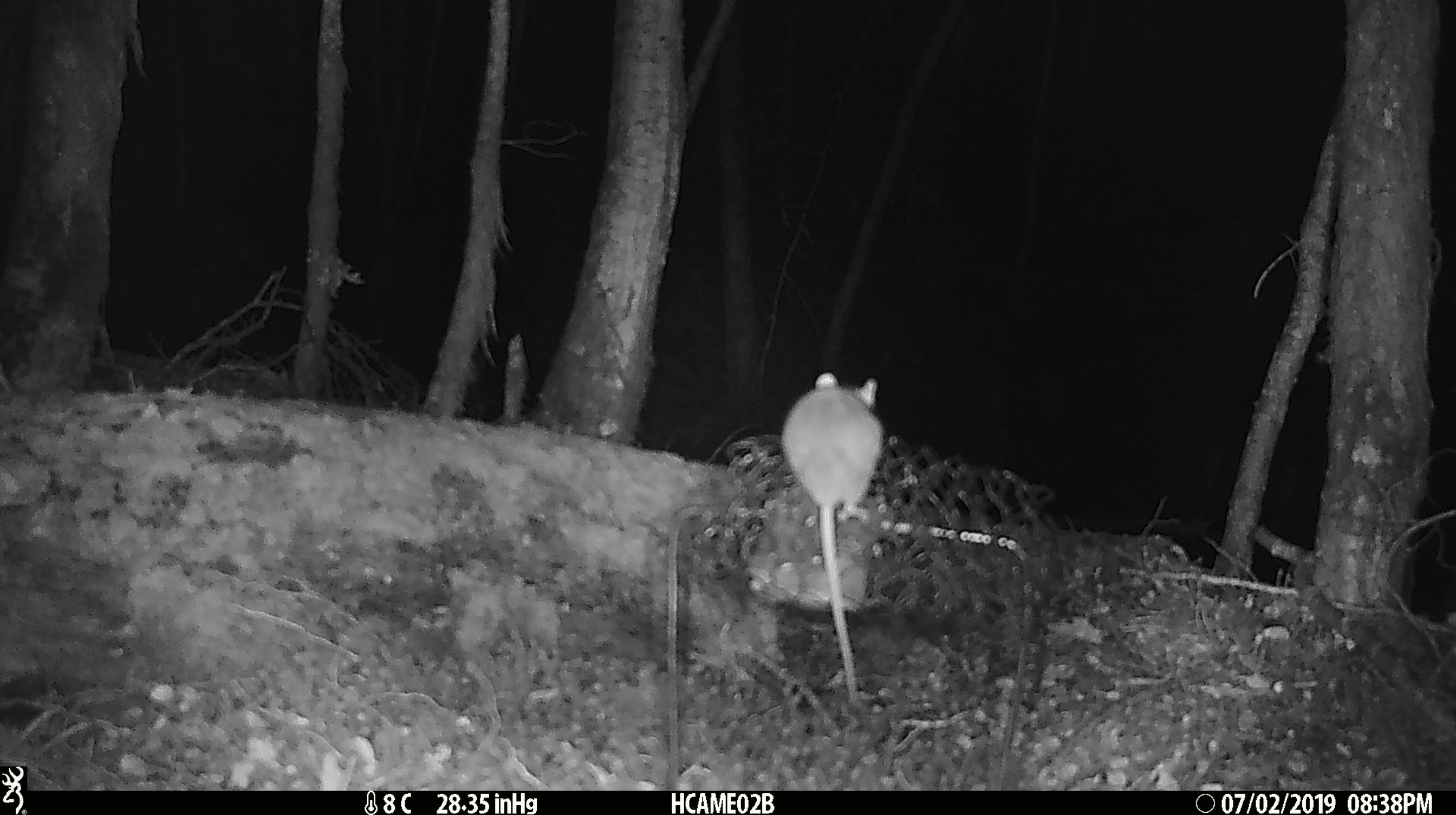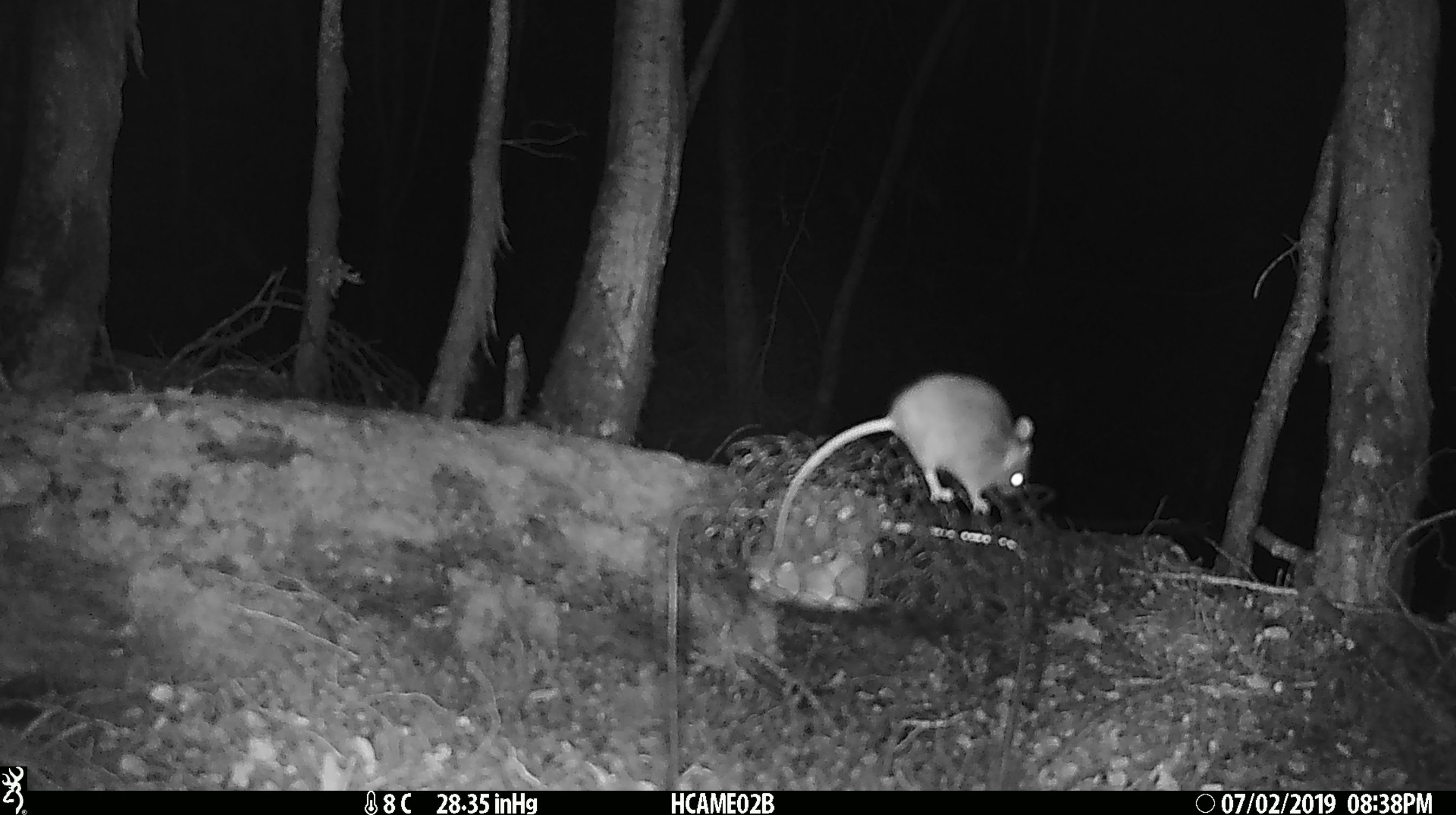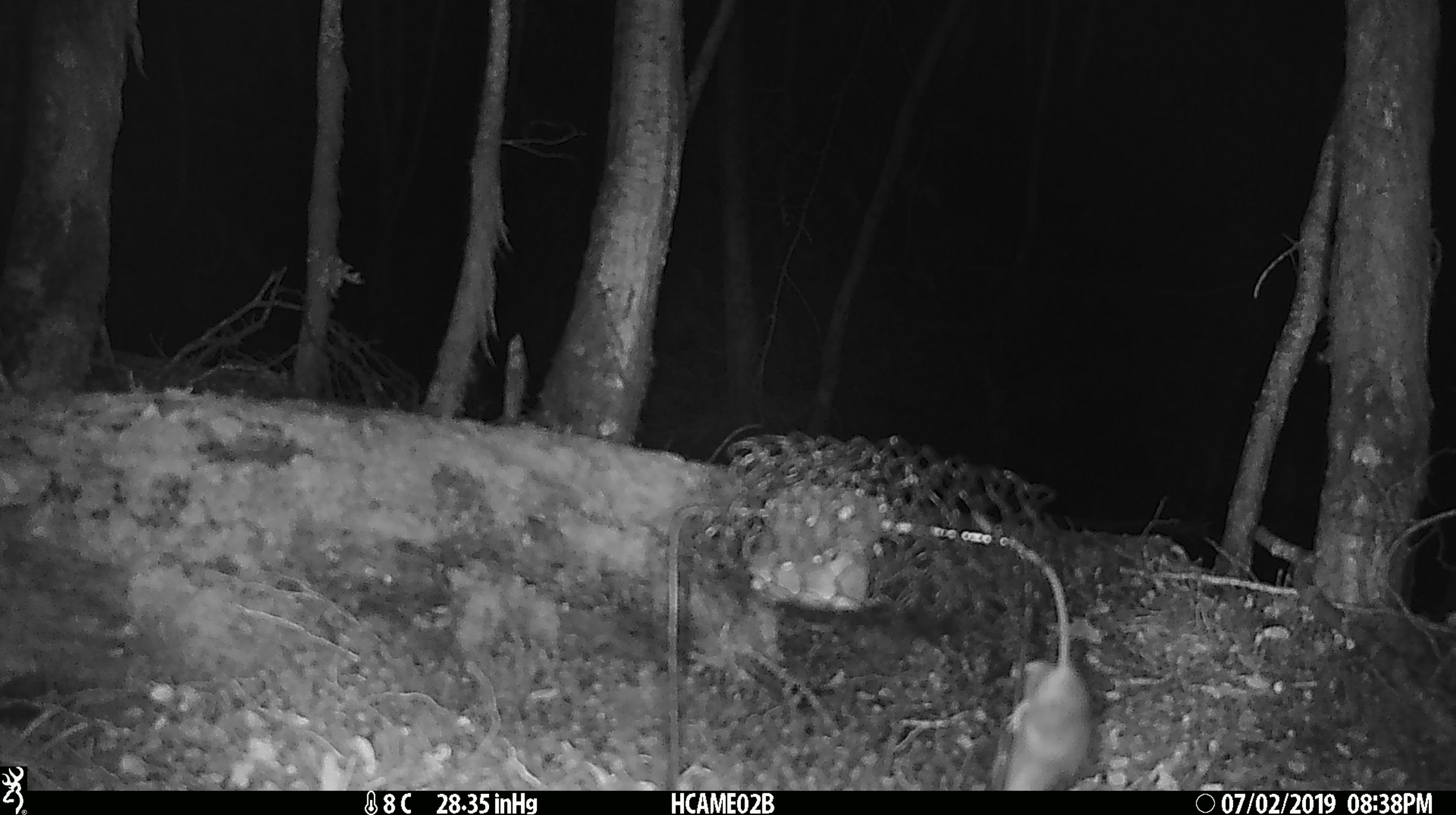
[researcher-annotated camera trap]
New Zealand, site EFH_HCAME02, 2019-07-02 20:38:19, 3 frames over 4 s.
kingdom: Animalia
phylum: Chordata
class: Mammalia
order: Rodentia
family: Muridae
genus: Mus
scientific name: Mus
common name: mouse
Mouse (Mus).